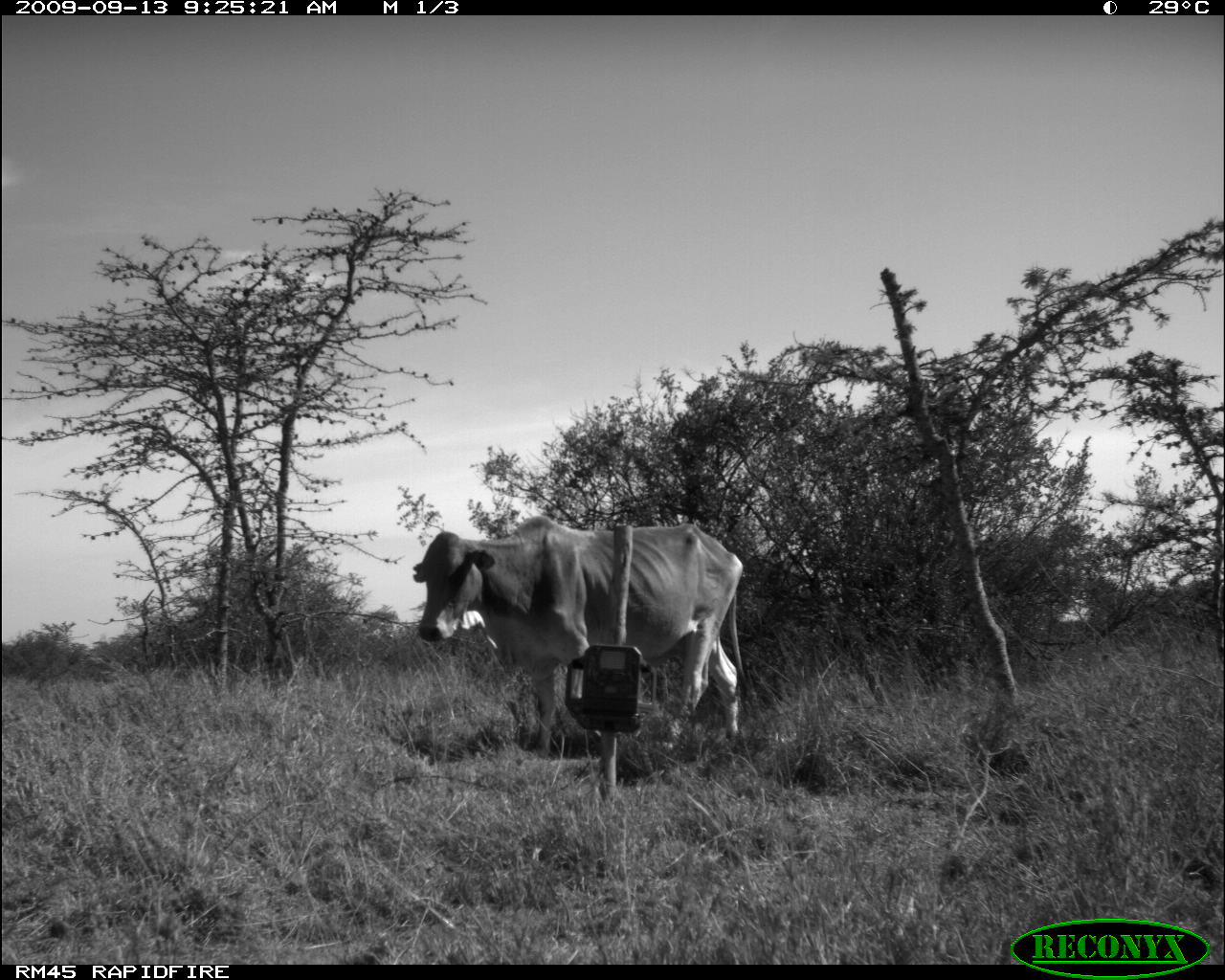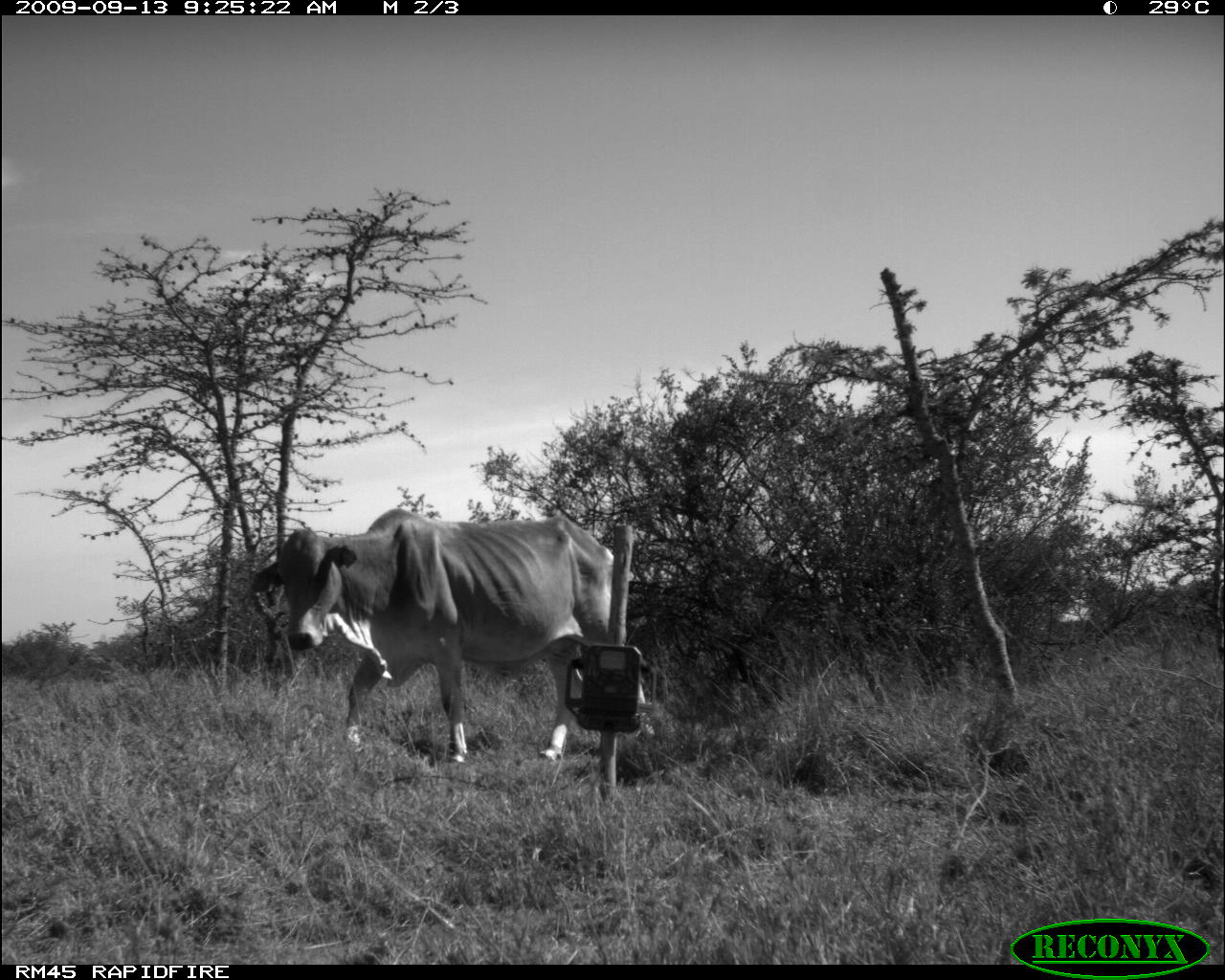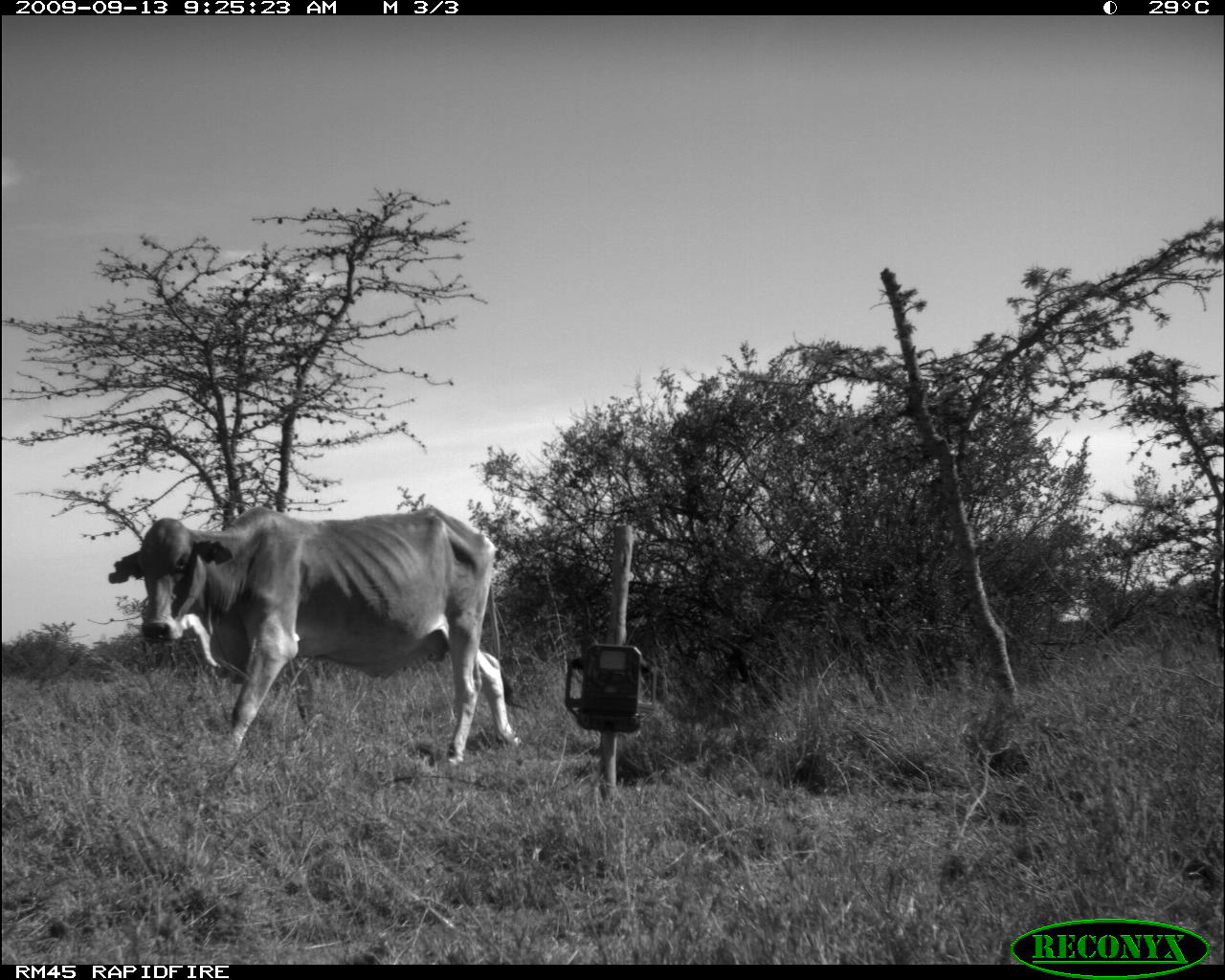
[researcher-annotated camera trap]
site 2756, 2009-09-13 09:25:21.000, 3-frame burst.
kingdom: Animalia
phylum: Chordata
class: Mammalia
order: Artiodactyla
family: Bovidae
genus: Bos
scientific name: Bos taurus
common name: domestic cattle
Bos taurus (domestic cattle), count 1.